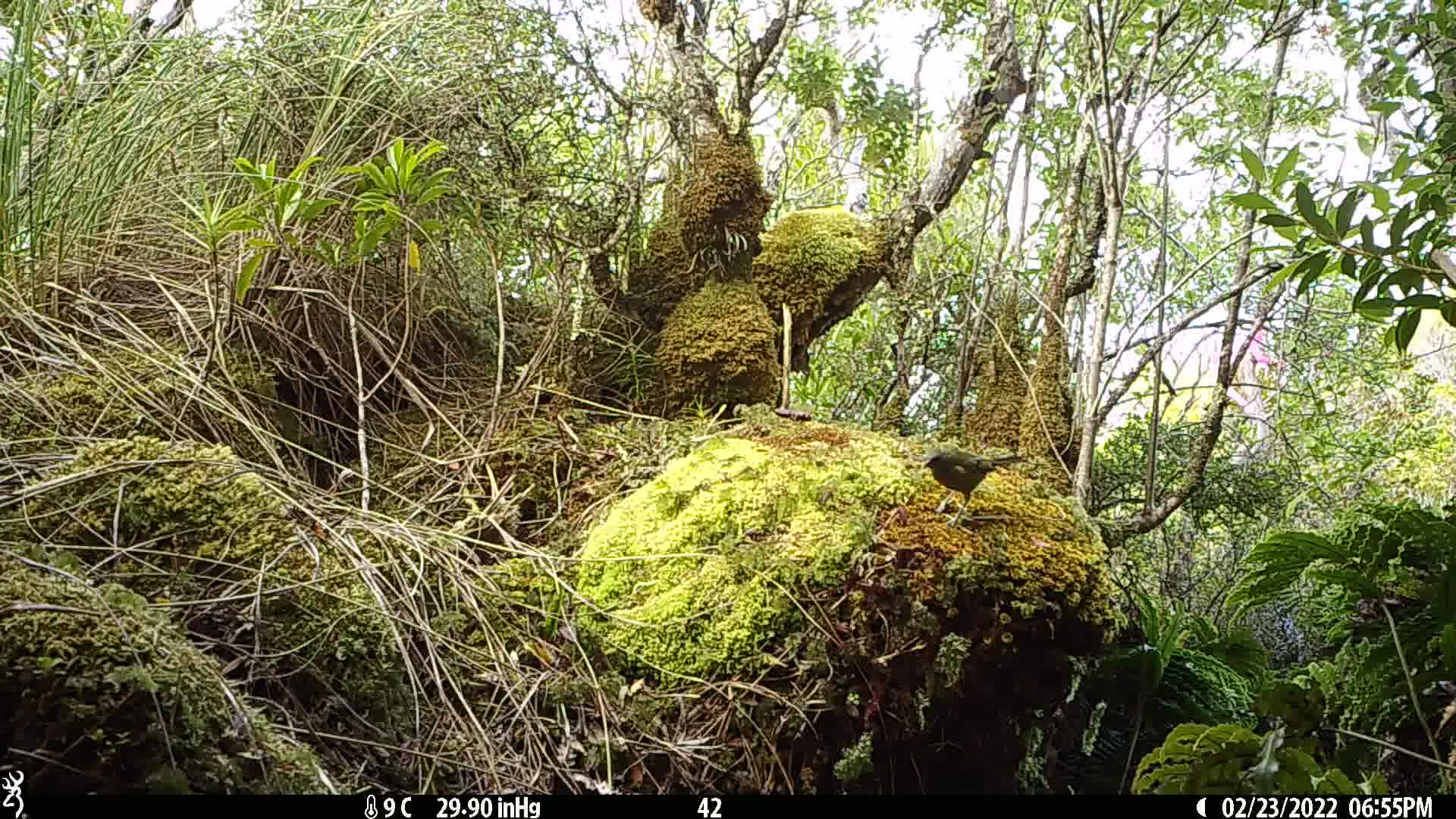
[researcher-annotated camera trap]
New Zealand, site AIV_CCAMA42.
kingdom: Animalia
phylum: Chordata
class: Aves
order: Passeriformes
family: Meliphagidae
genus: Anthornis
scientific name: Anthornis melanura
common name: new zealand bellbird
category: bellbird